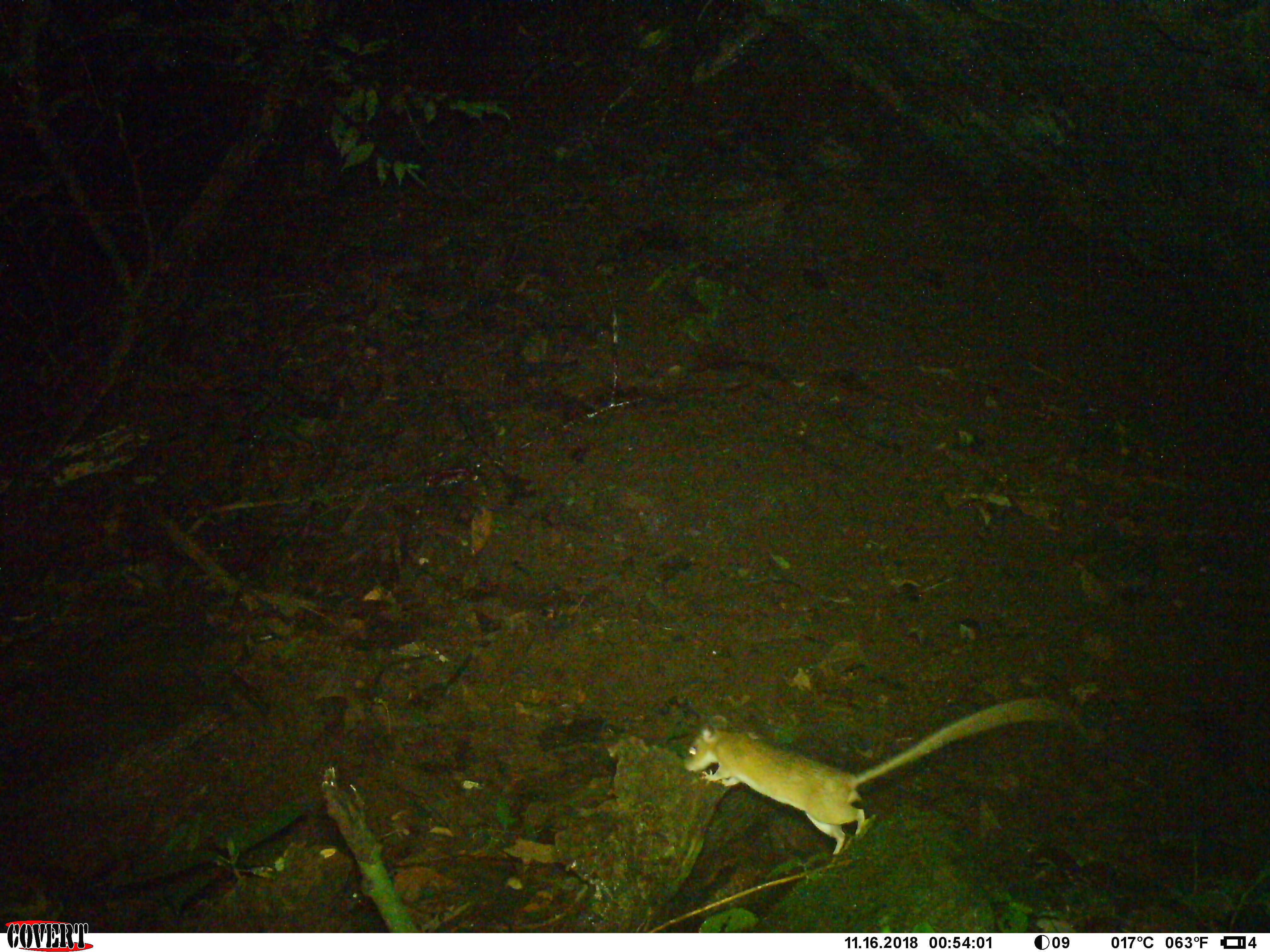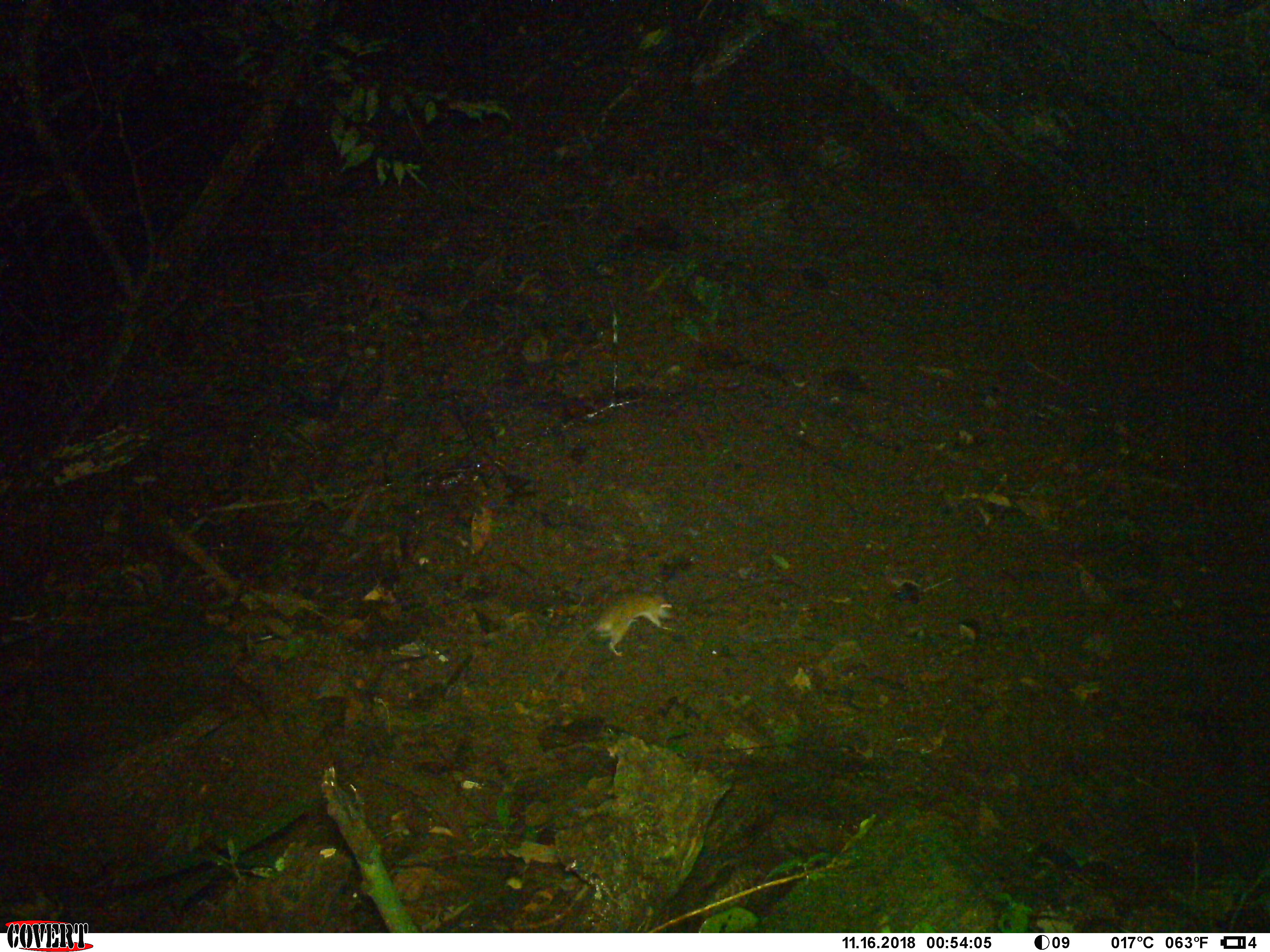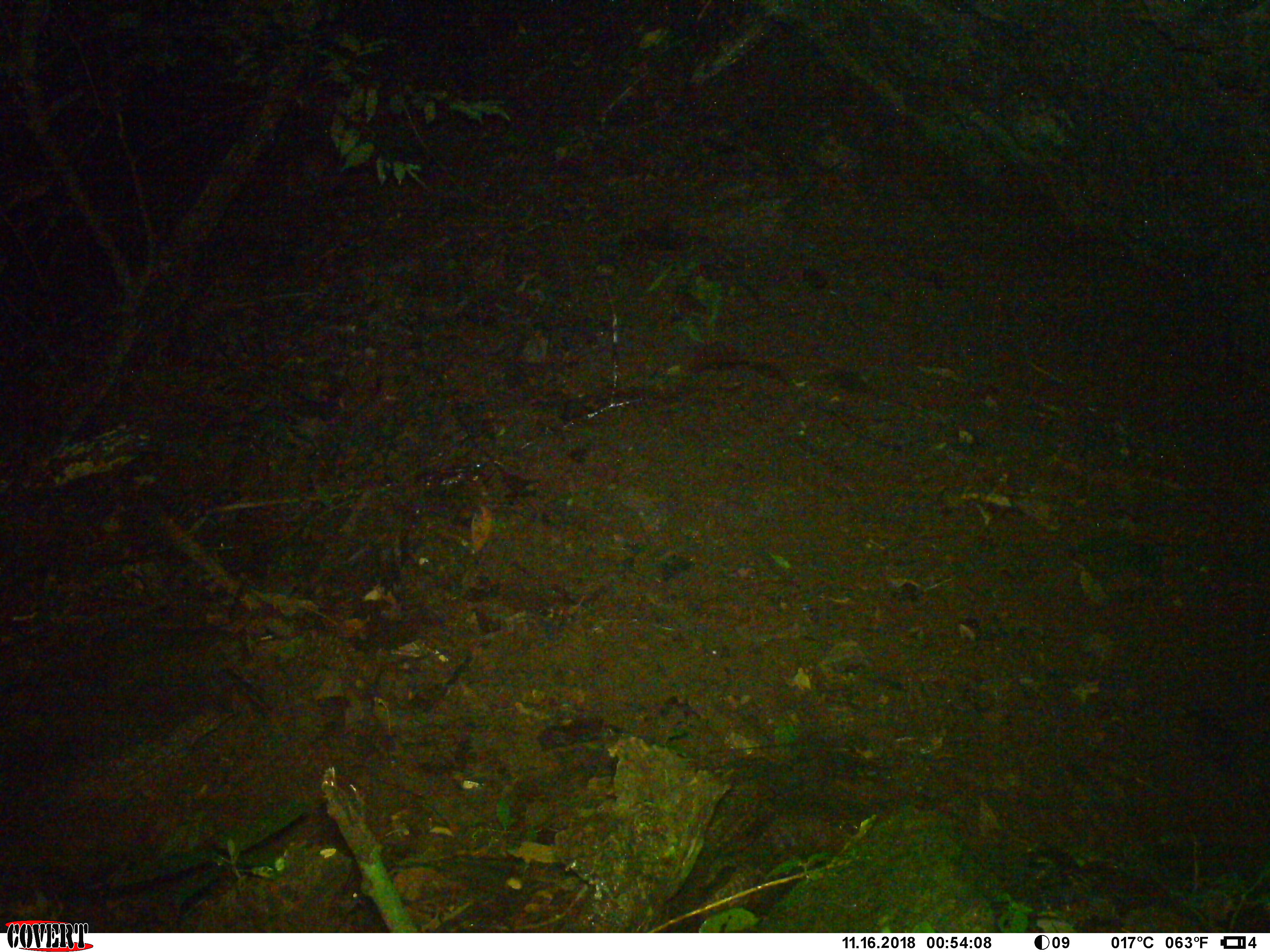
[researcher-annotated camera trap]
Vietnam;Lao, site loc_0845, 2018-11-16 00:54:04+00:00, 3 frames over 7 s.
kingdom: Animalia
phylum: Chordata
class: Mammalia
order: Rodentia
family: Muridae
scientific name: Muridae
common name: old-world mice and rats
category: unidentified murid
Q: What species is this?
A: Unidentified murid (old-world mice and rats) (Muridae).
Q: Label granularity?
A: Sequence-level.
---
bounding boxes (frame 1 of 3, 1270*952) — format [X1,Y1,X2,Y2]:
unidentified murid: [681,697,1061,855]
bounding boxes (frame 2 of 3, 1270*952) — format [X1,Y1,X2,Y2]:
unidentified murid: [551,591,673,681]